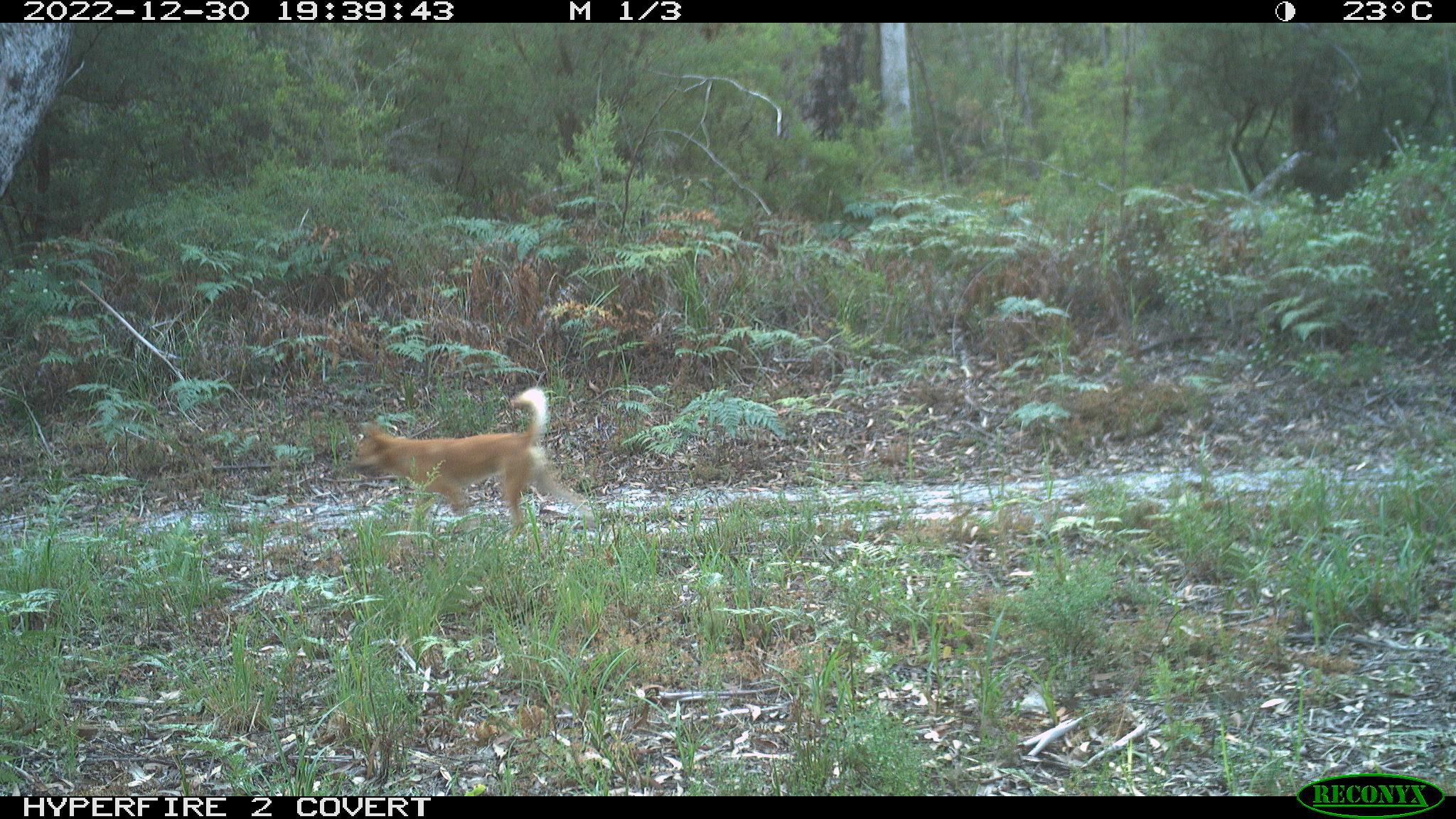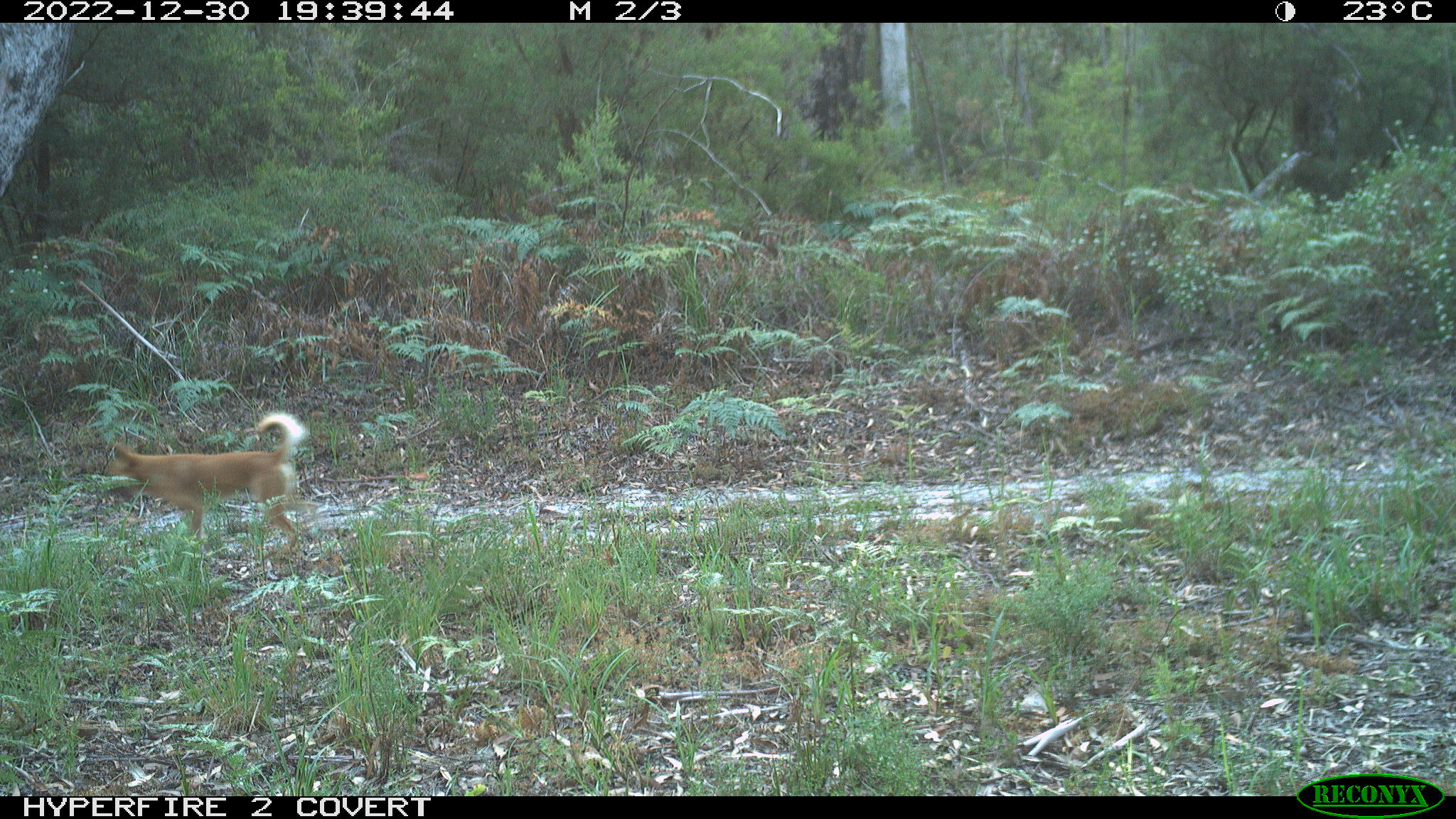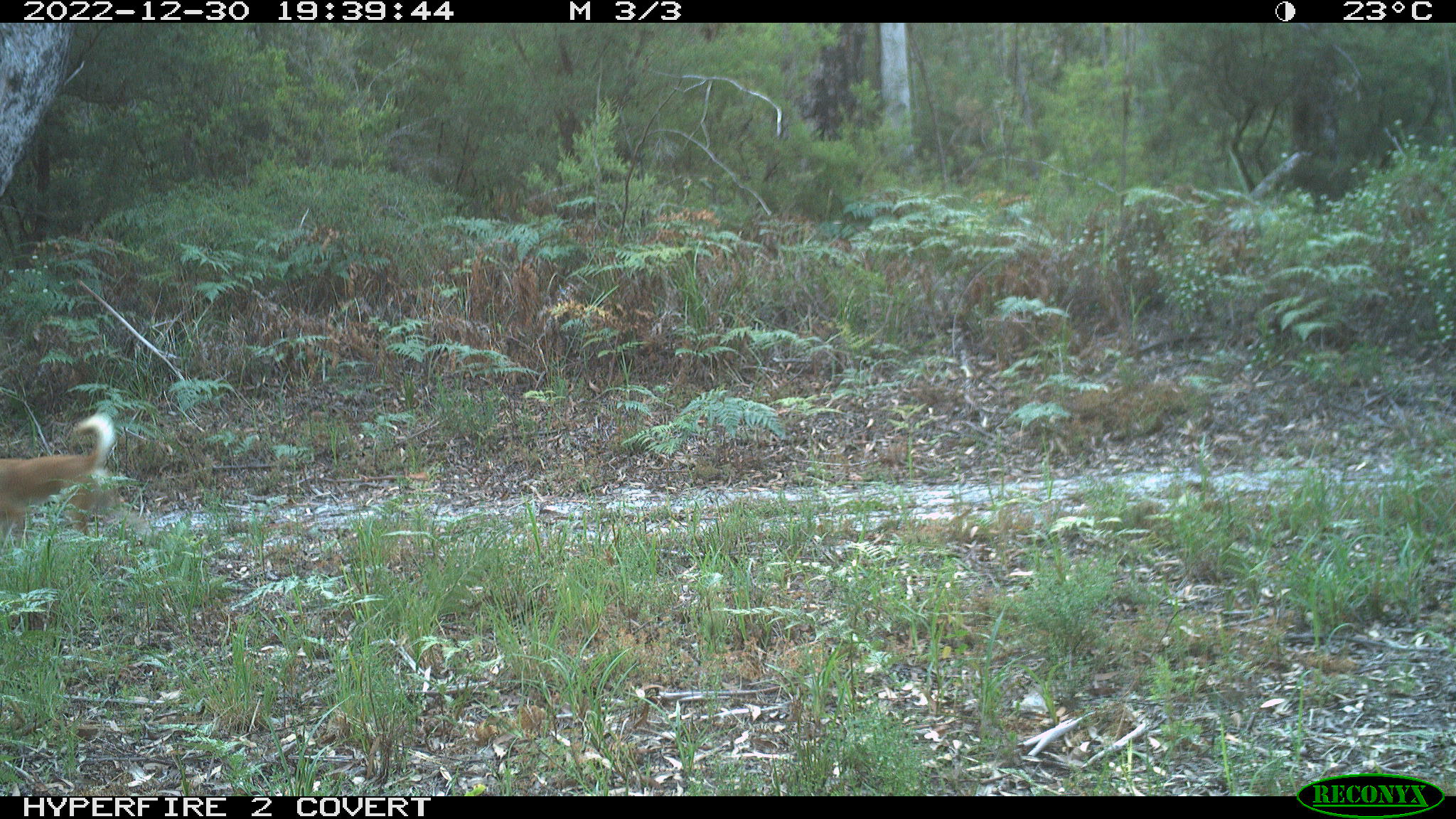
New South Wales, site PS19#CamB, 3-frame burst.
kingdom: Animalia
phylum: Chordata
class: Mammalia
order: Carnivora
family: Canidae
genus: Canis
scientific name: Canis familiaris dingo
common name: dingo